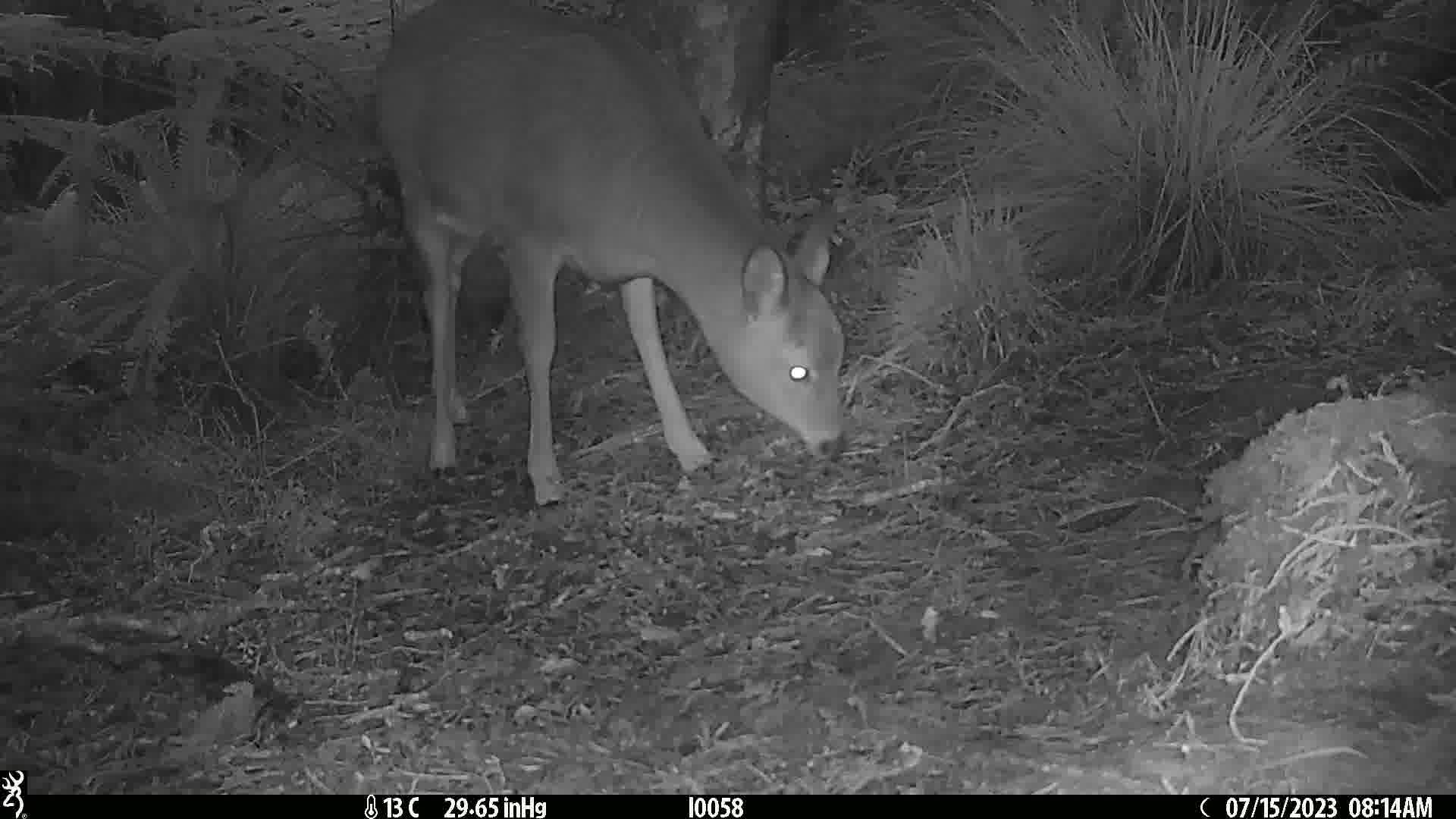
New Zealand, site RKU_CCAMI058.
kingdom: Animalia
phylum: Chordata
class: Mammalia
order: Artiodactyla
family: Cervidae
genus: Odocoileus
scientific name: Odocoileus virginianus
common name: white-tailed deer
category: white tailed deer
White tailed deer (white-tailed deer) (Odocoileus virginianus).